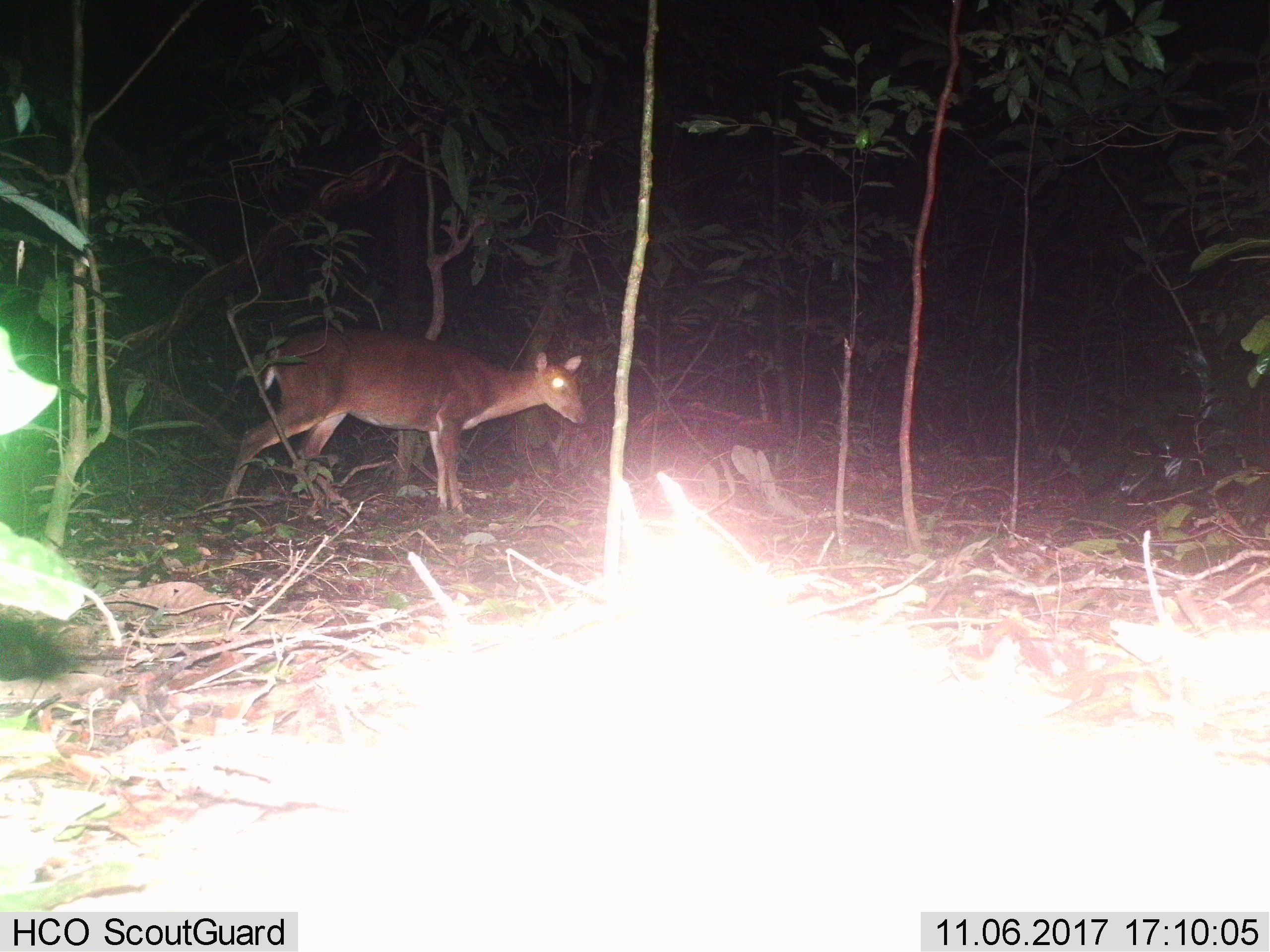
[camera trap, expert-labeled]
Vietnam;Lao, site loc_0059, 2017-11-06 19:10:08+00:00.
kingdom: Animalia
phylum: Chordata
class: Mammalia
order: Artiodactyla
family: Cervidae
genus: Muntiacus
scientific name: Muntiacus vuquangensis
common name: large-antlered muntjac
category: large antlered muntjac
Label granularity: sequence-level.